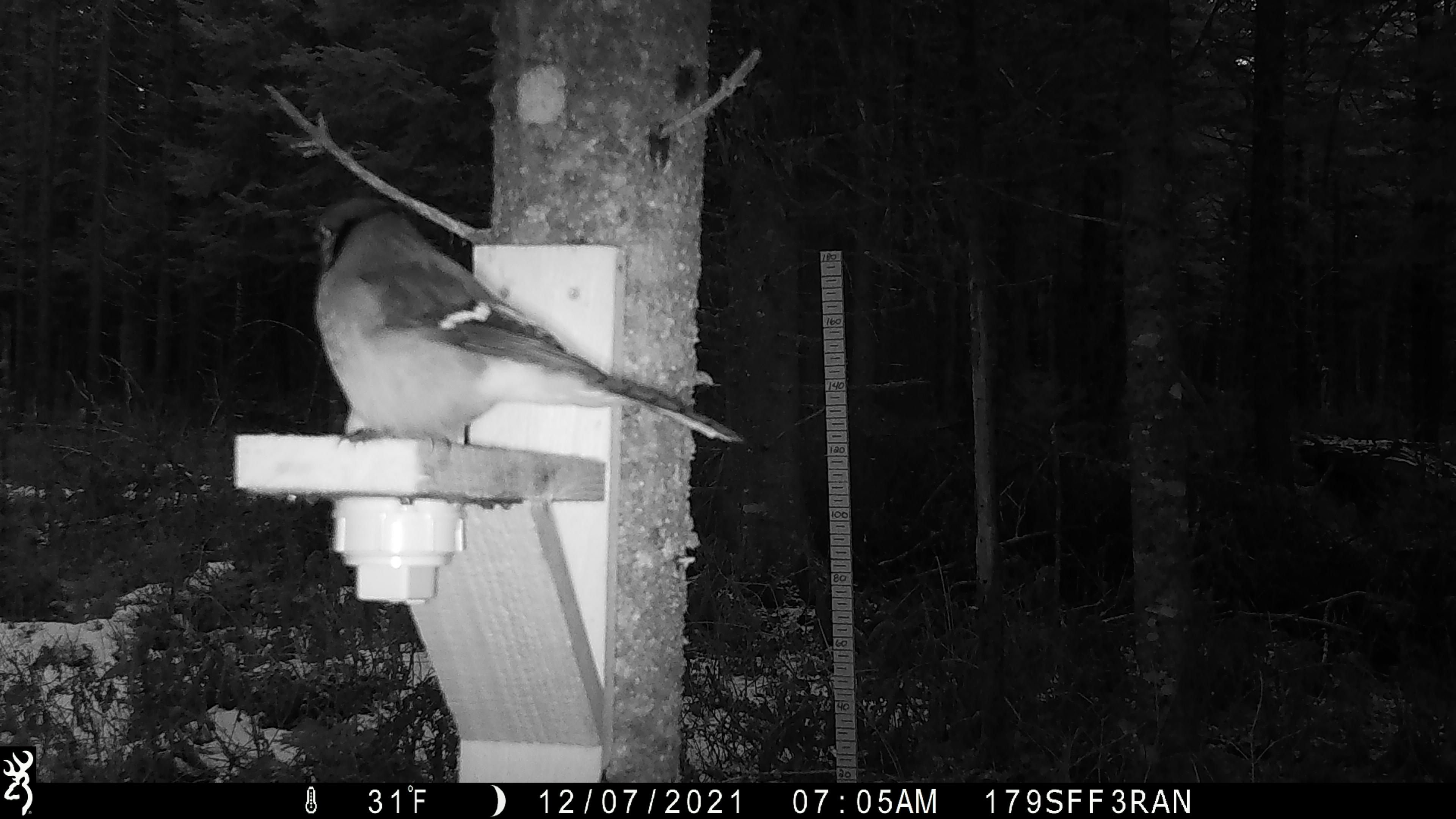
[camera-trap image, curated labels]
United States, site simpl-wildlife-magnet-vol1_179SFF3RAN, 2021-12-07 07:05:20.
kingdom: Animalia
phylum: Chordata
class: Aves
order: Passeriformes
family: Corvidae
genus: Cyanocitta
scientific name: Cyanocitta cristata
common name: blue jay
Blue jay (Cyanocitta cristata).